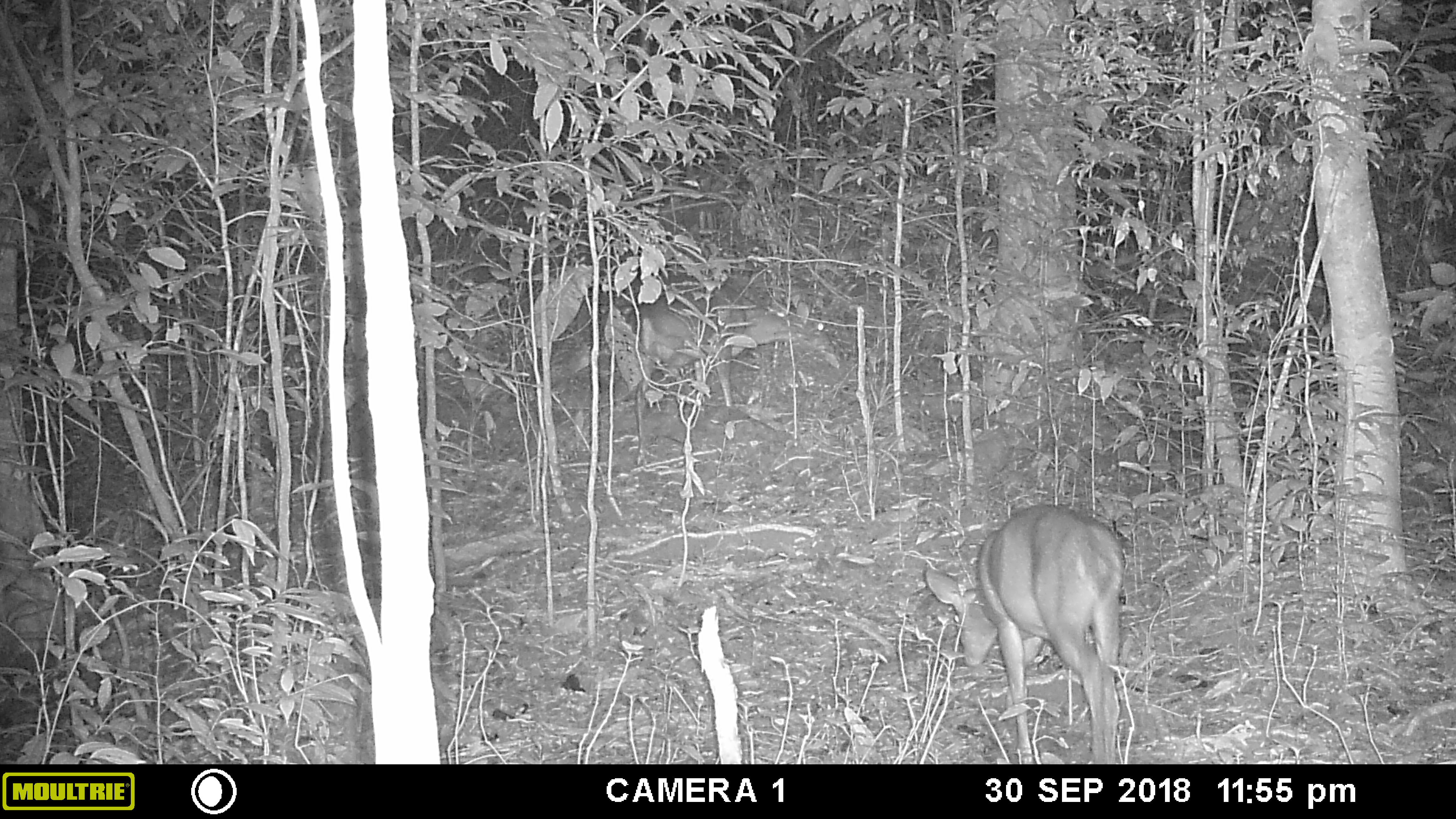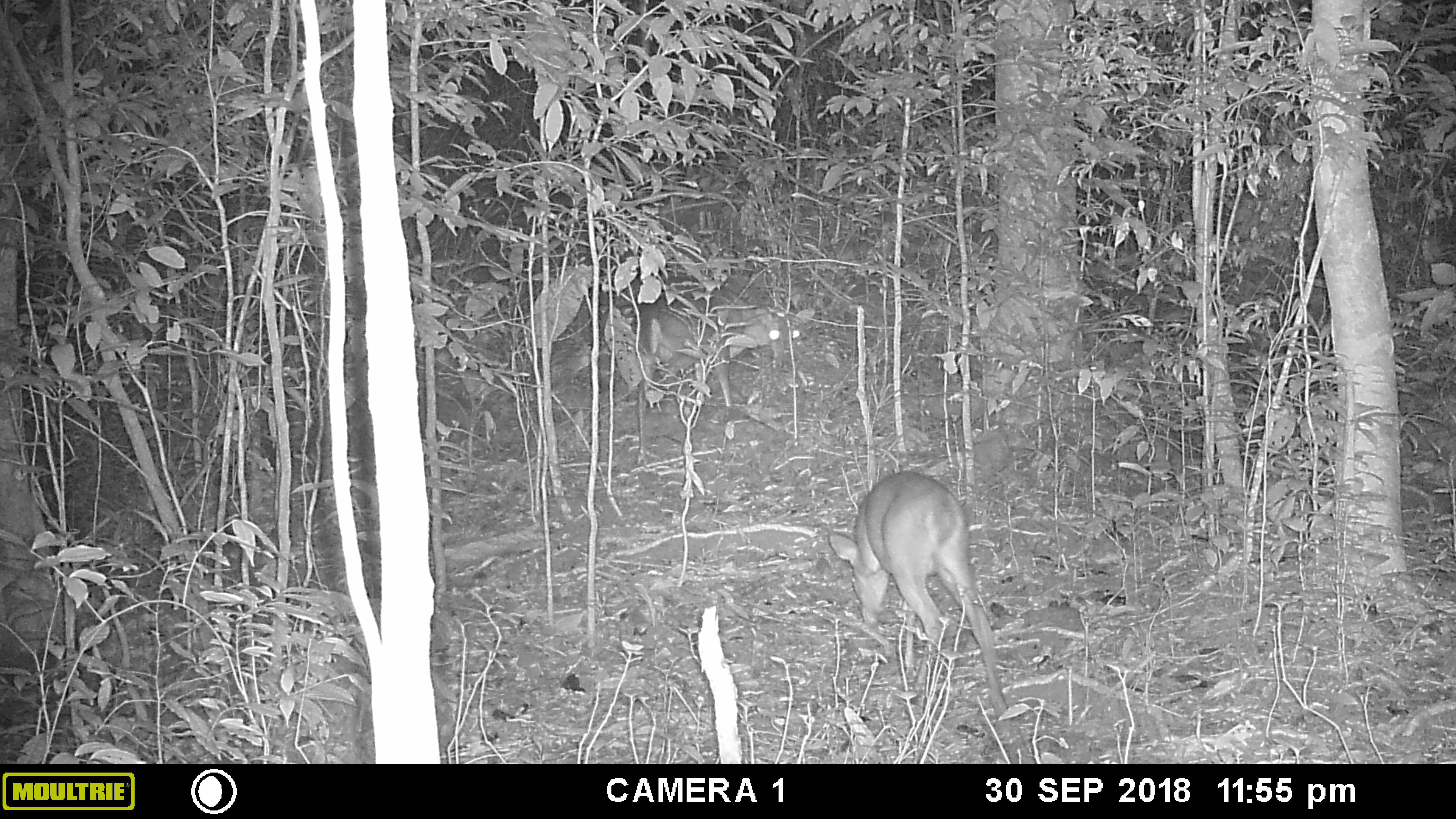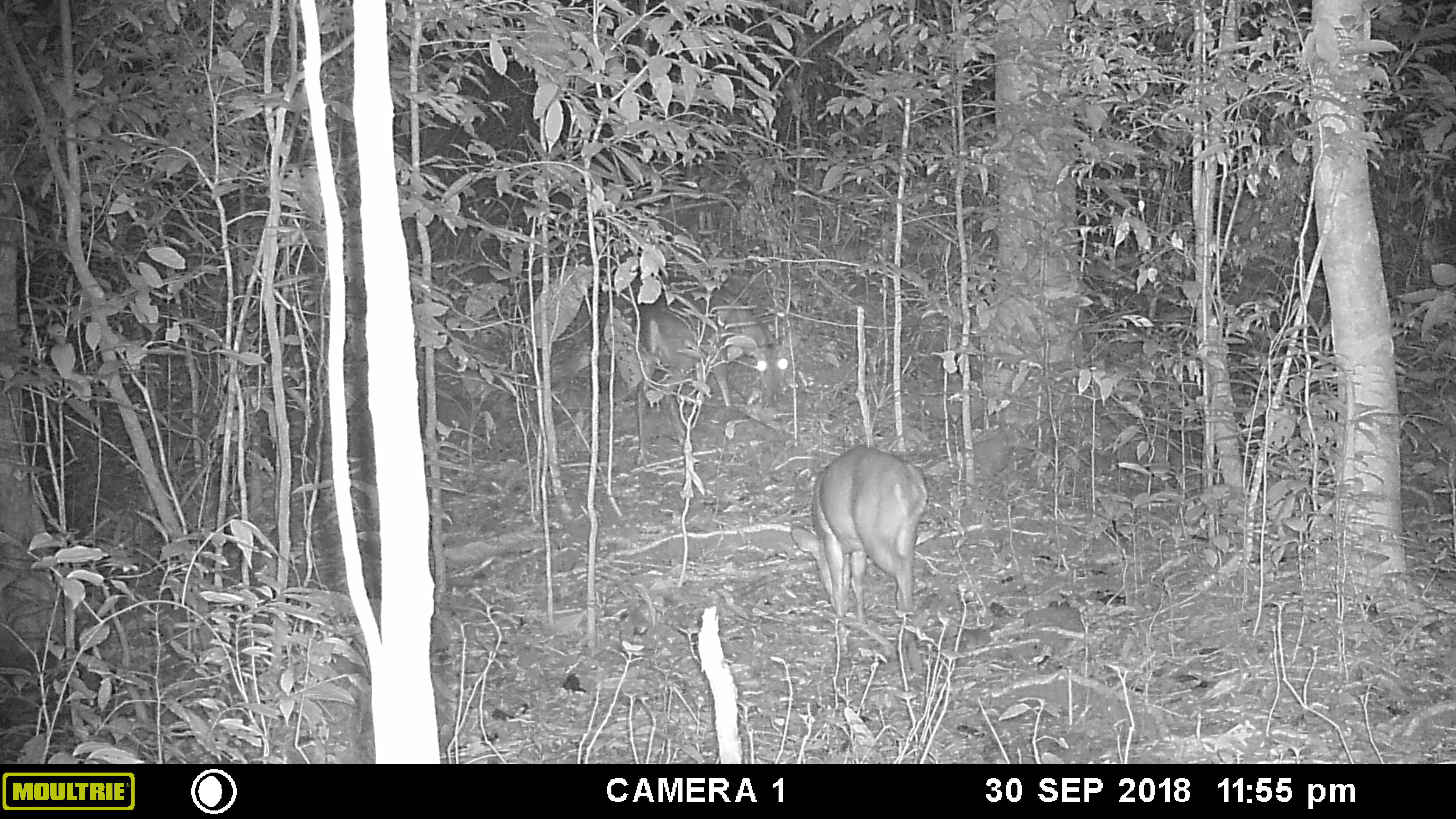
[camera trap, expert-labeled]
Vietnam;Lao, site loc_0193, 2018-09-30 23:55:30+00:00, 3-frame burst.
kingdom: Animalia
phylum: Chordata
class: Mammalia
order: Artiodactyla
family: Cervidae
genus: Muntiacus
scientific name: Muntiacus vuquangensis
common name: large-antlered muntjac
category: large antlered muntjac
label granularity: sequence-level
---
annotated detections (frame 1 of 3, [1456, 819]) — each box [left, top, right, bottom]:
large antlered muntjac: [923, 503, 1125, 764]; [625, 272, 835, 405]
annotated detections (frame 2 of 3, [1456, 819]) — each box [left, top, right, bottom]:
large antlered muntjac: [826, 469, 1011, 726]; [625, 272, 804, 408]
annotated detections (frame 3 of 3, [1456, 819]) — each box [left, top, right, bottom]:
large antlered muntjac: [788, 442, 928, 620]; [625, 273, 801, 408]